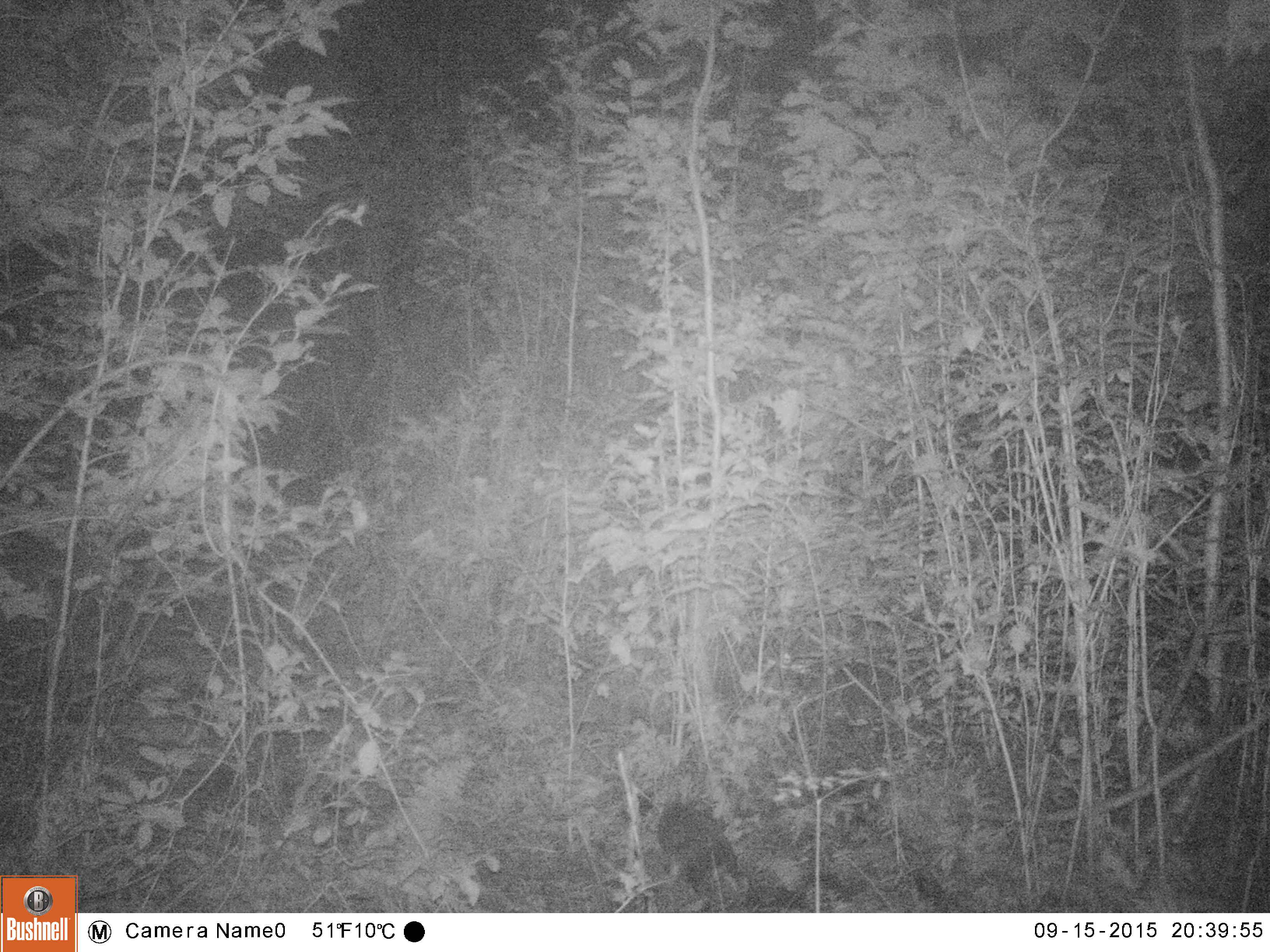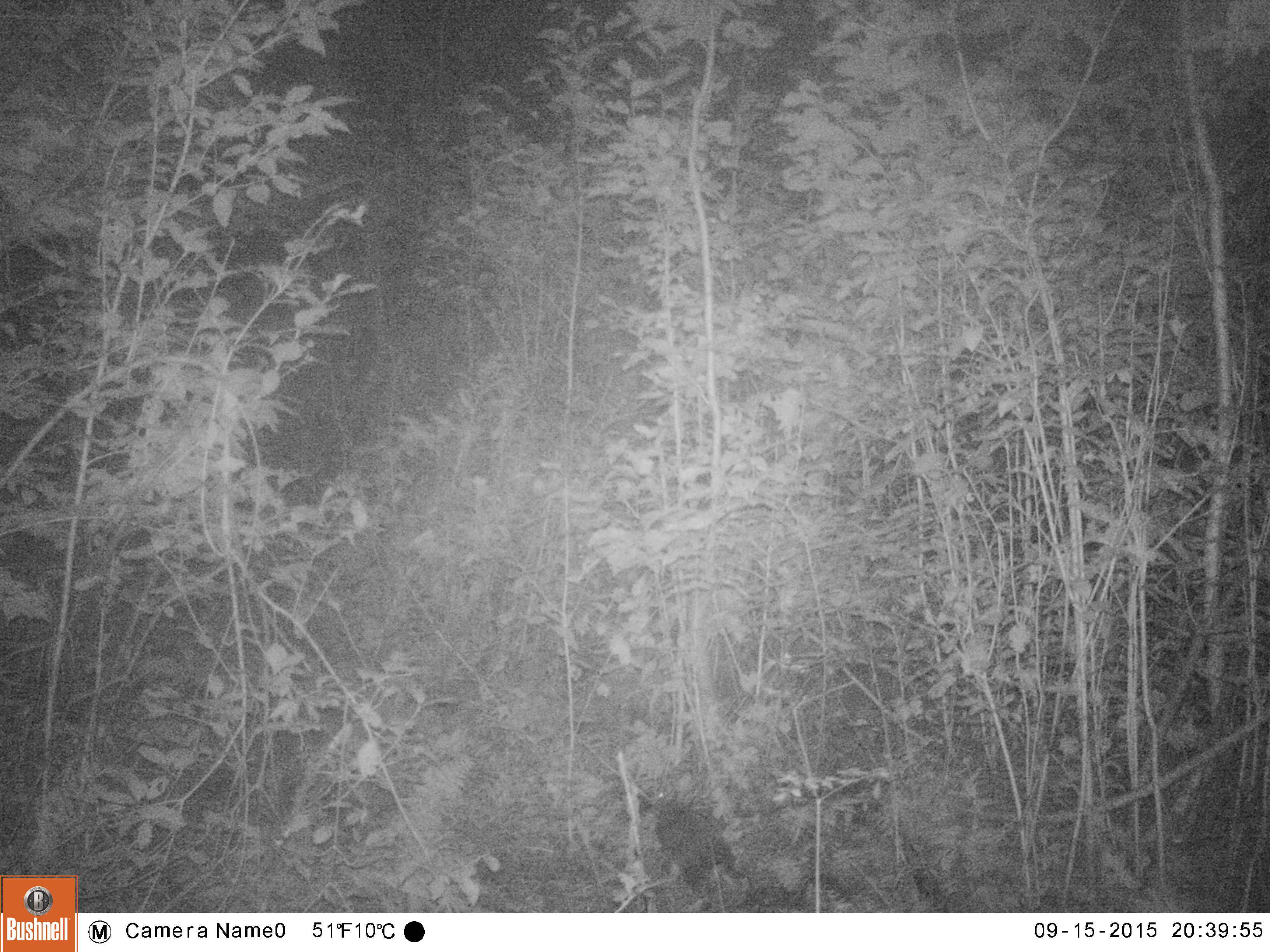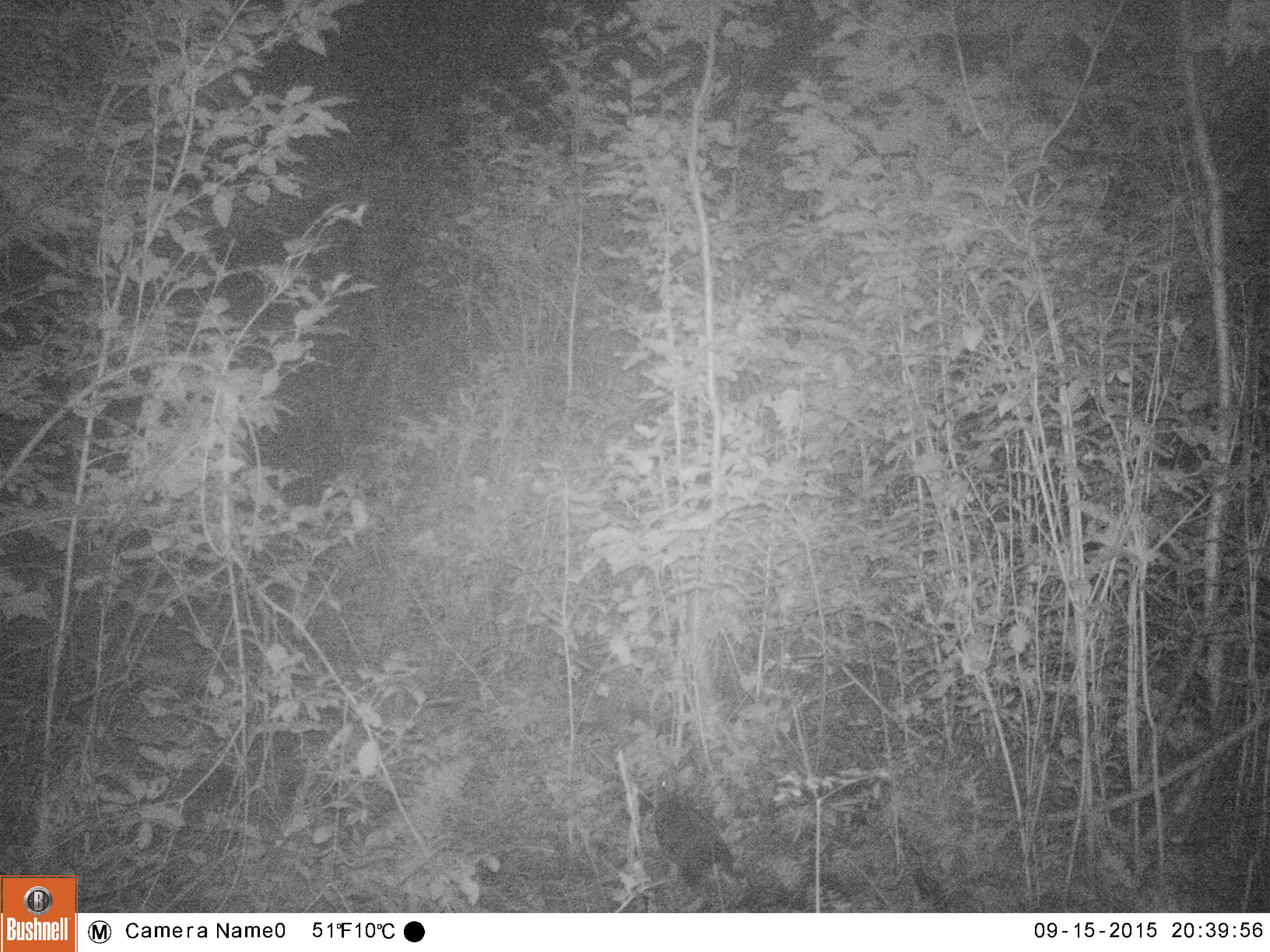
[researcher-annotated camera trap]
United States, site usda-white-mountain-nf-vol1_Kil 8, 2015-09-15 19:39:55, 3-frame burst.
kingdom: Animalia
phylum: Chordata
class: Mammalia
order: Lagomorpha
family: Leporidae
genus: Lepus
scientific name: Lepus americanus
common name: snowshoe hare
Snowshoe hare (Lepus americanus).